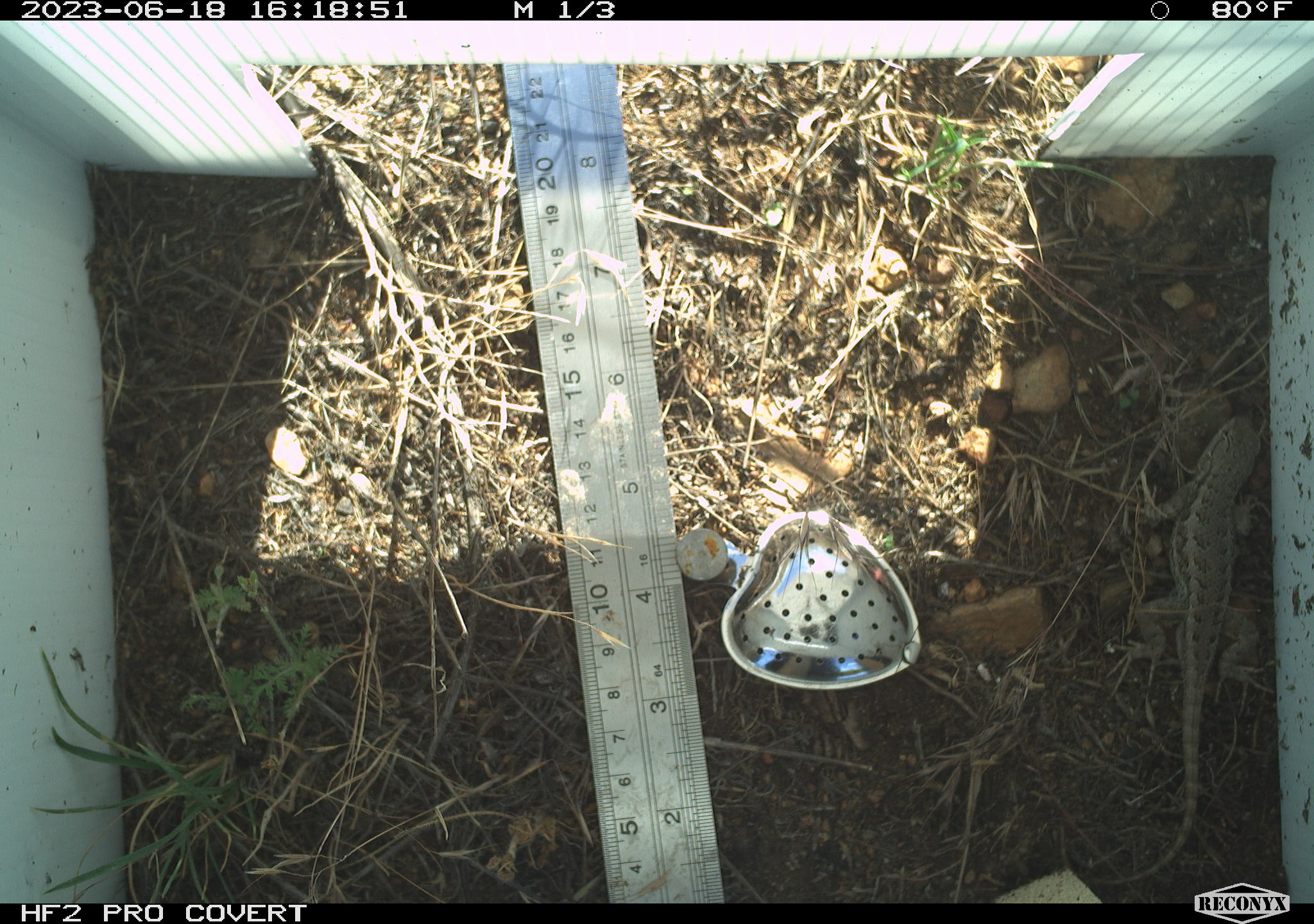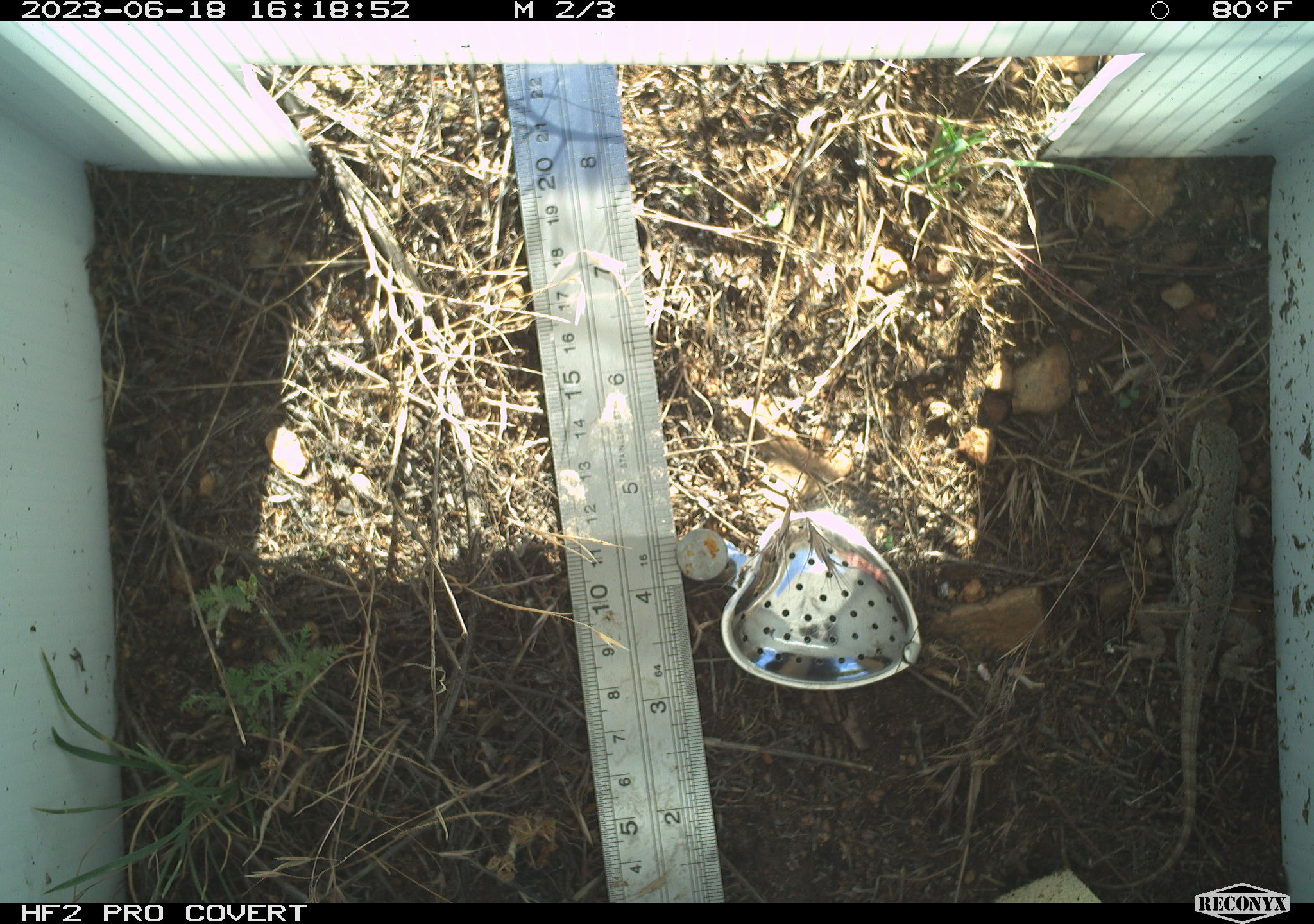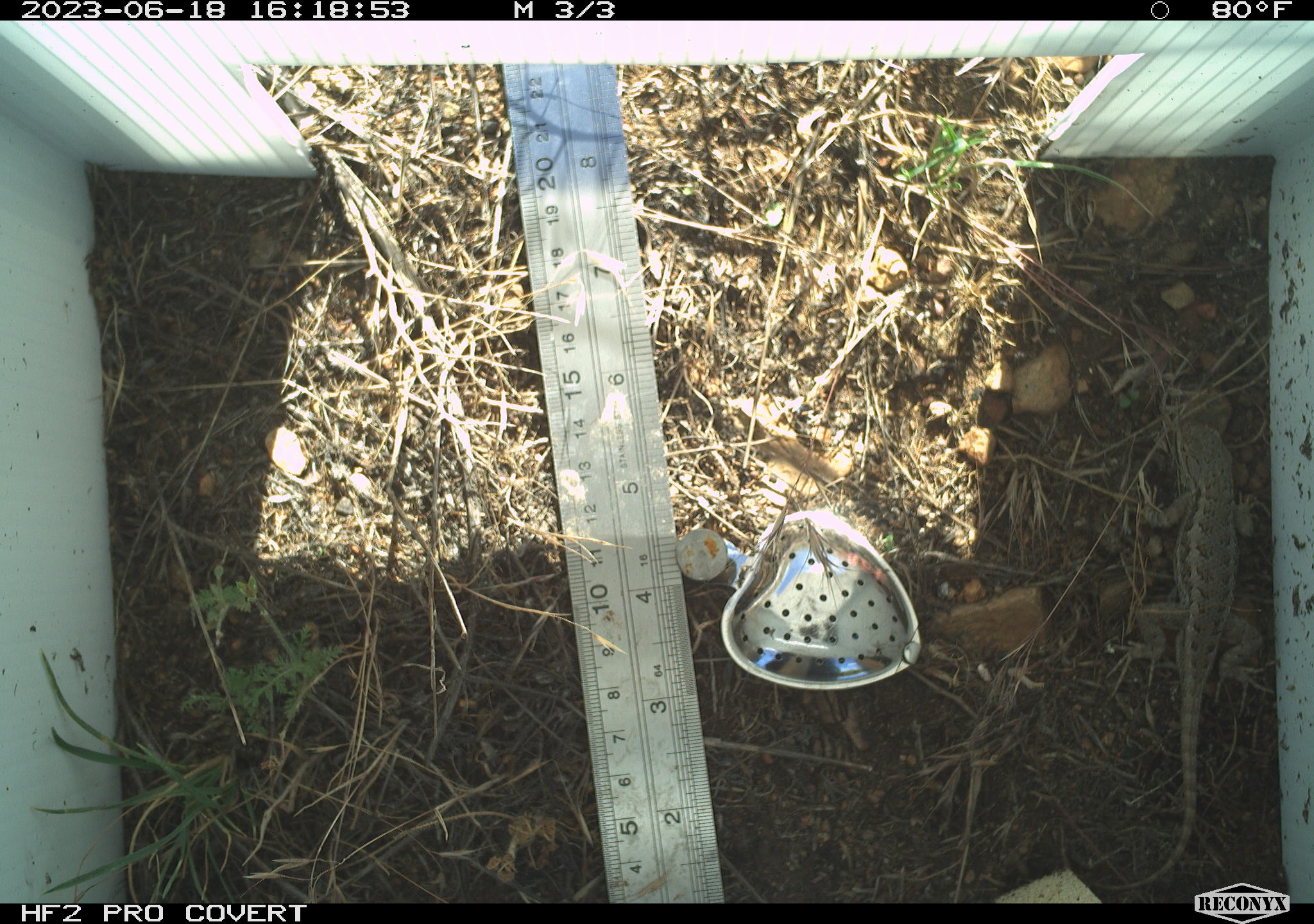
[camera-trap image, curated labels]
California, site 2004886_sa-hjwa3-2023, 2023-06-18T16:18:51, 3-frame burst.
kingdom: Animalia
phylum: Chordata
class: Reptilia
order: Squamata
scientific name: Squamata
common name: lizards and snakes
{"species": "lizards and snakes (Squamata)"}